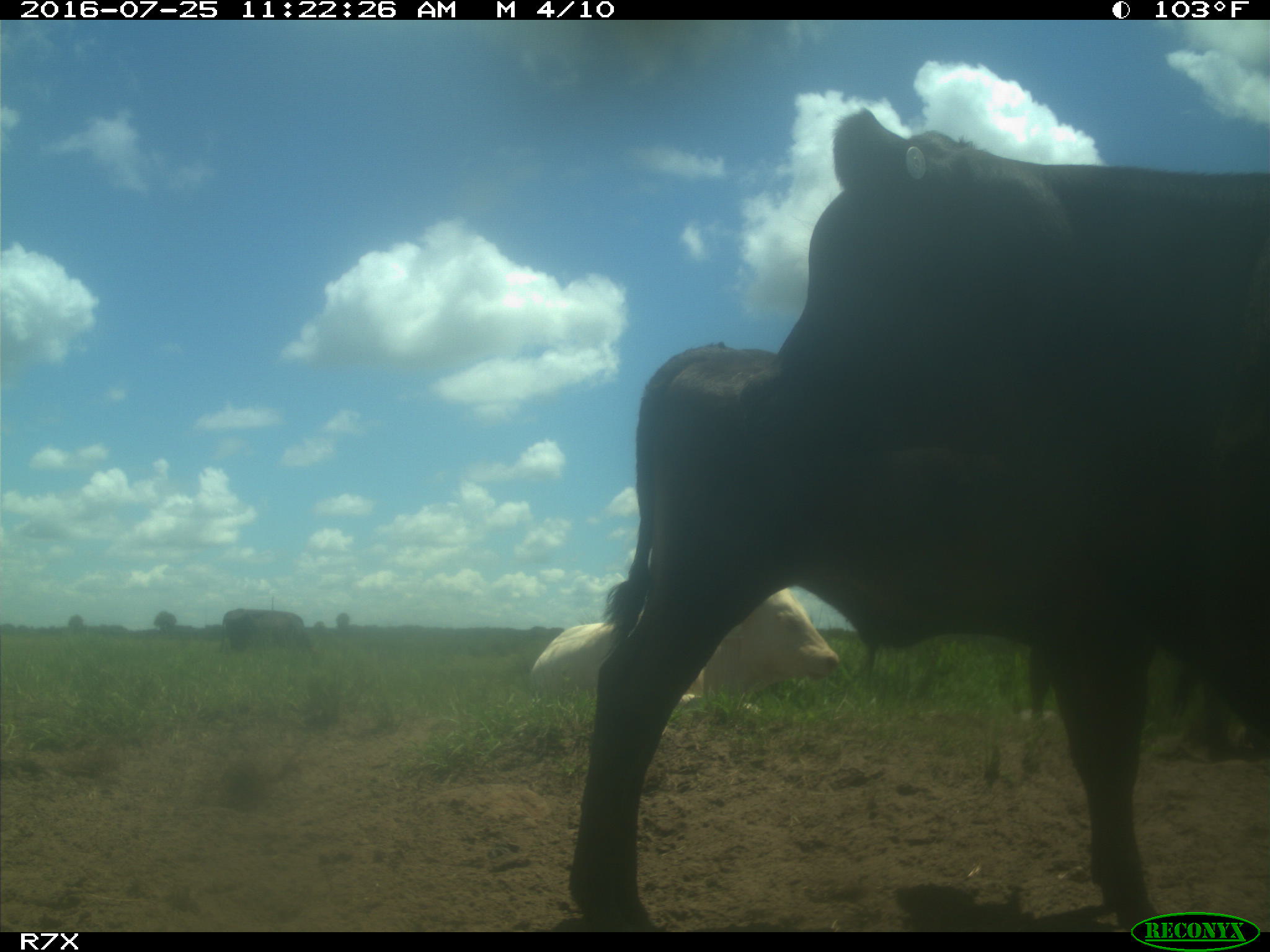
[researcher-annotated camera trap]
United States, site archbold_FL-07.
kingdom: Animalia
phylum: Chordata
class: Mammalia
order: Artiodactyla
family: Bovidae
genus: Bos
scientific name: Bos taurus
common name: domestic cow